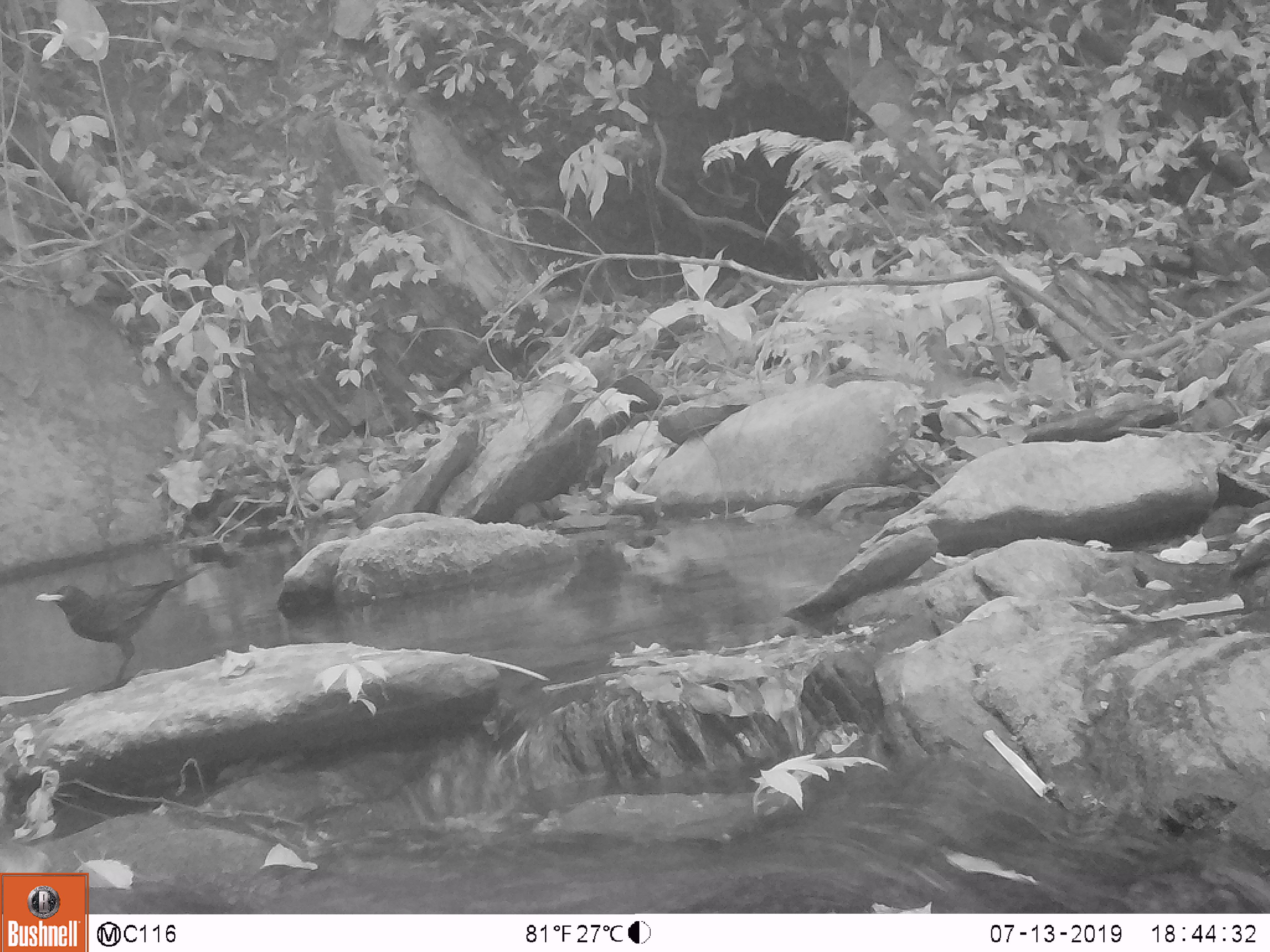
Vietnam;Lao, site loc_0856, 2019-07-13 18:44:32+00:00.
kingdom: Animalia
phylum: Chordata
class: Aves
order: Passeriformes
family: Muscicapidae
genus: Myophonus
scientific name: Myophonus caeruleus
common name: blue whistling thrush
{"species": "blue whistling thrush (Myophonus caeruleus)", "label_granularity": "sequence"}